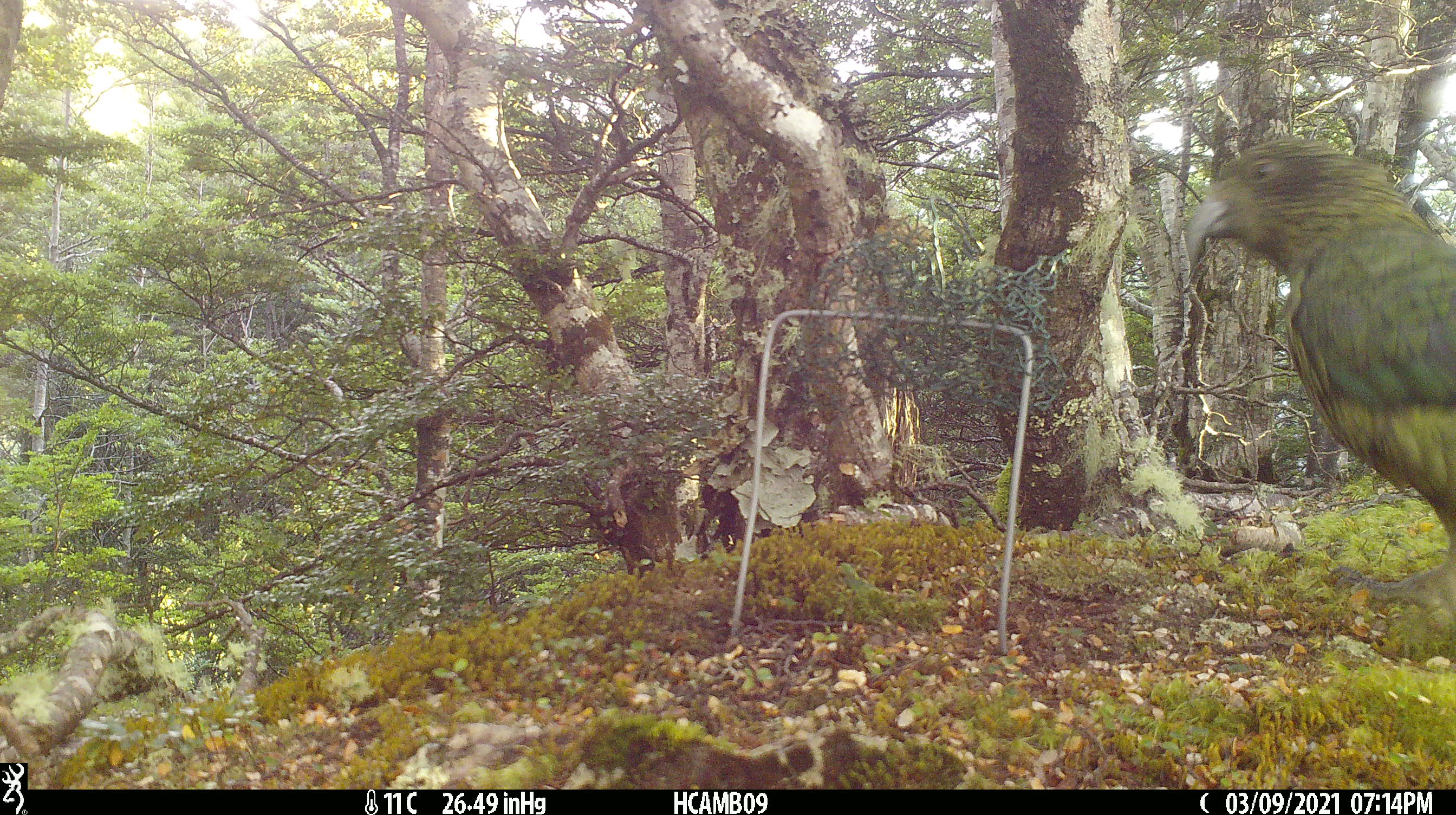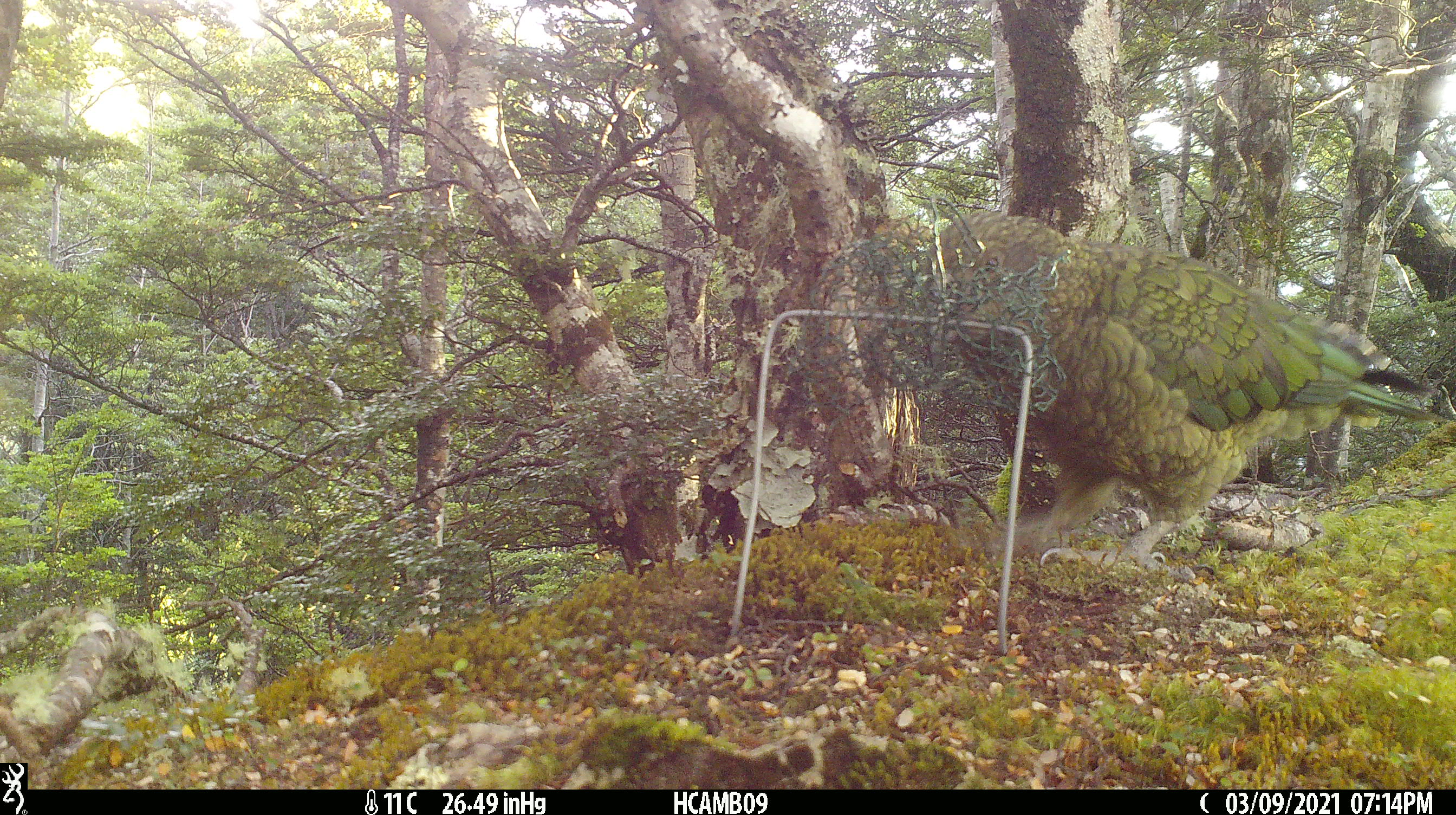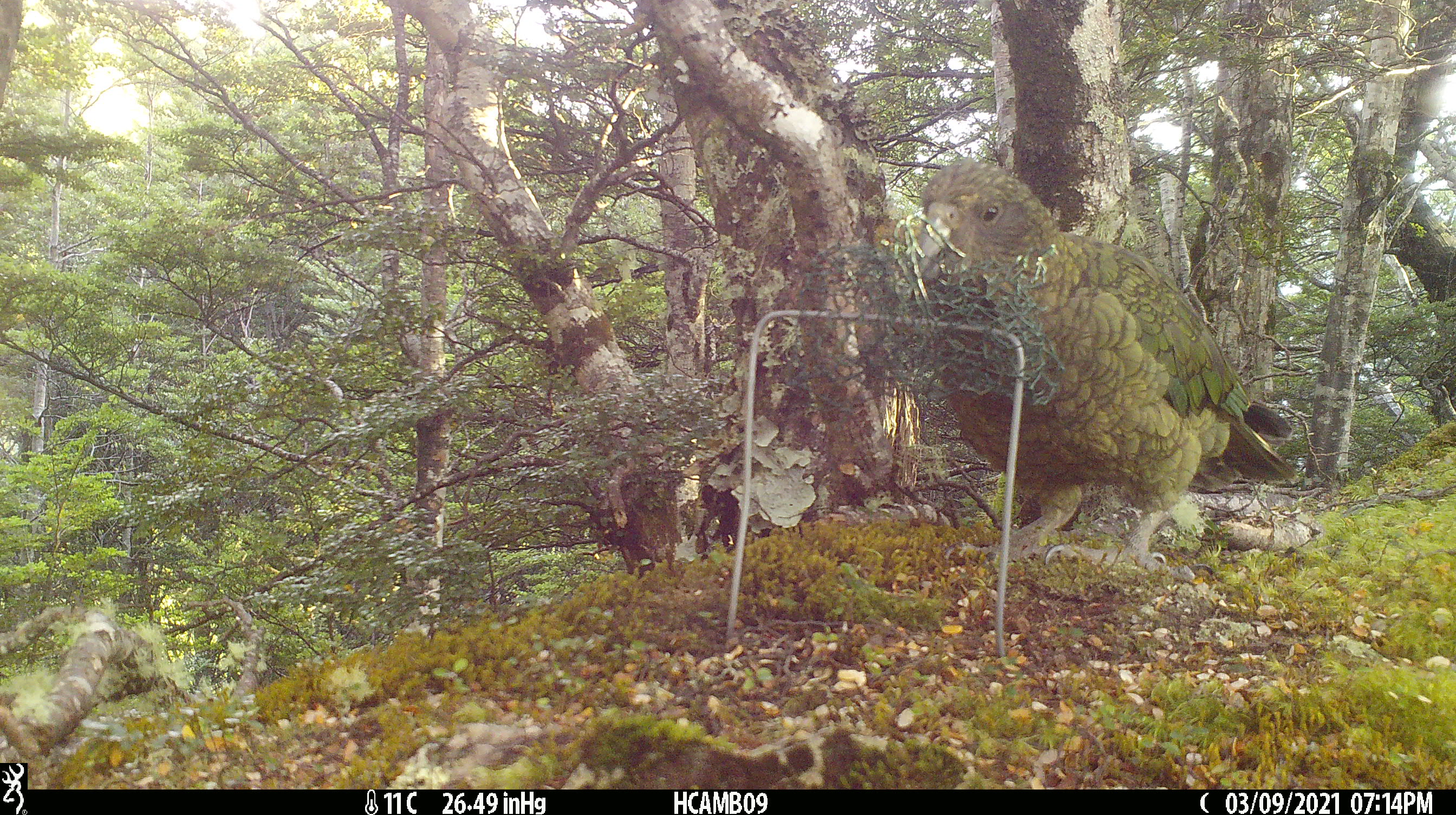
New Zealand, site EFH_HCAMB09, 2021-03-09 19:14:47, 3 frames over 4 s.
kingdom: Animalia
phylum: Chordata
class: Aves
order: Psittaciformes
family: Strigopidae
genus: Nestor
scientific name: Nestor notabilis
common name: kea